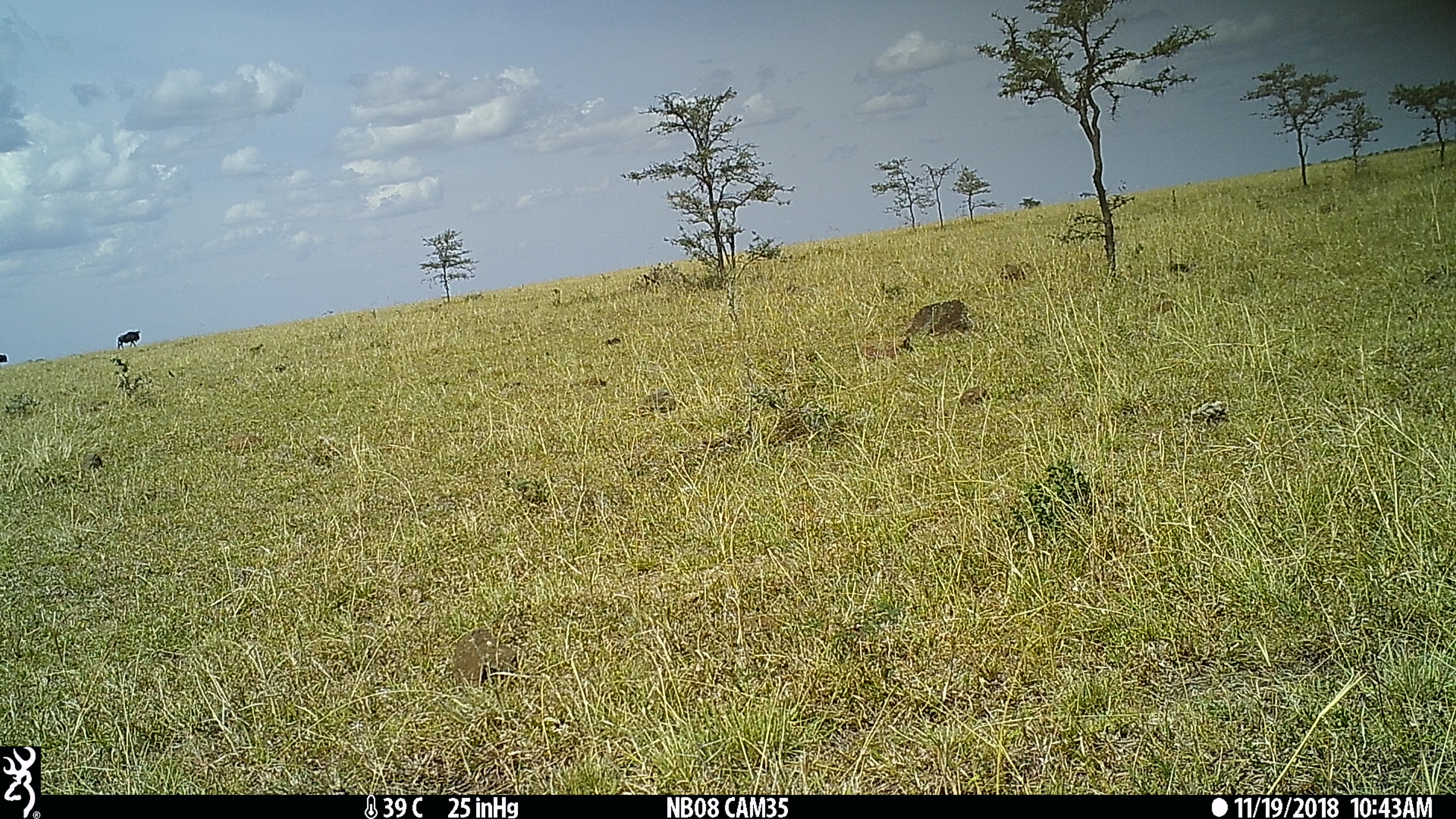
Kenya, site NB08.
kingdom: Animalia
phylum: Chordata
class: Mammalia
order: Artiodactyla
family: Bovidae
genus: Connochaetes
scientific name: Connochaetes taurinus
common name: blue wildebeest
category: wildebeest